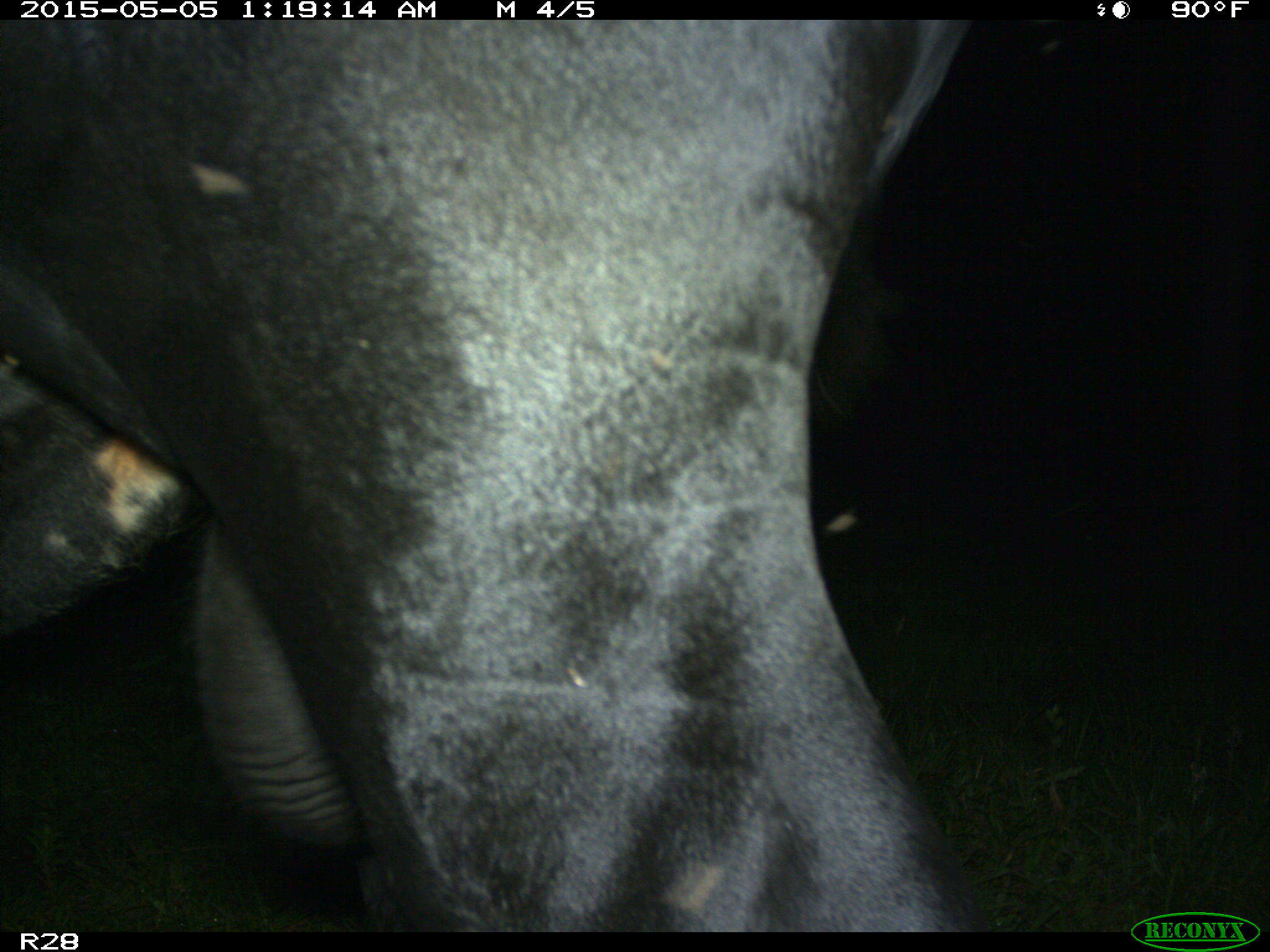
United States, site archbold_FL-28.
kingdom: Animalia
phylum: Chordata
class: Mammalia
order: Artiodactyla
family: Bovidae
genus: Bos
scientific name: Bos taurus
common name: domestic cow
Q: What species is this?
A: Bos taurus (domestic cow).